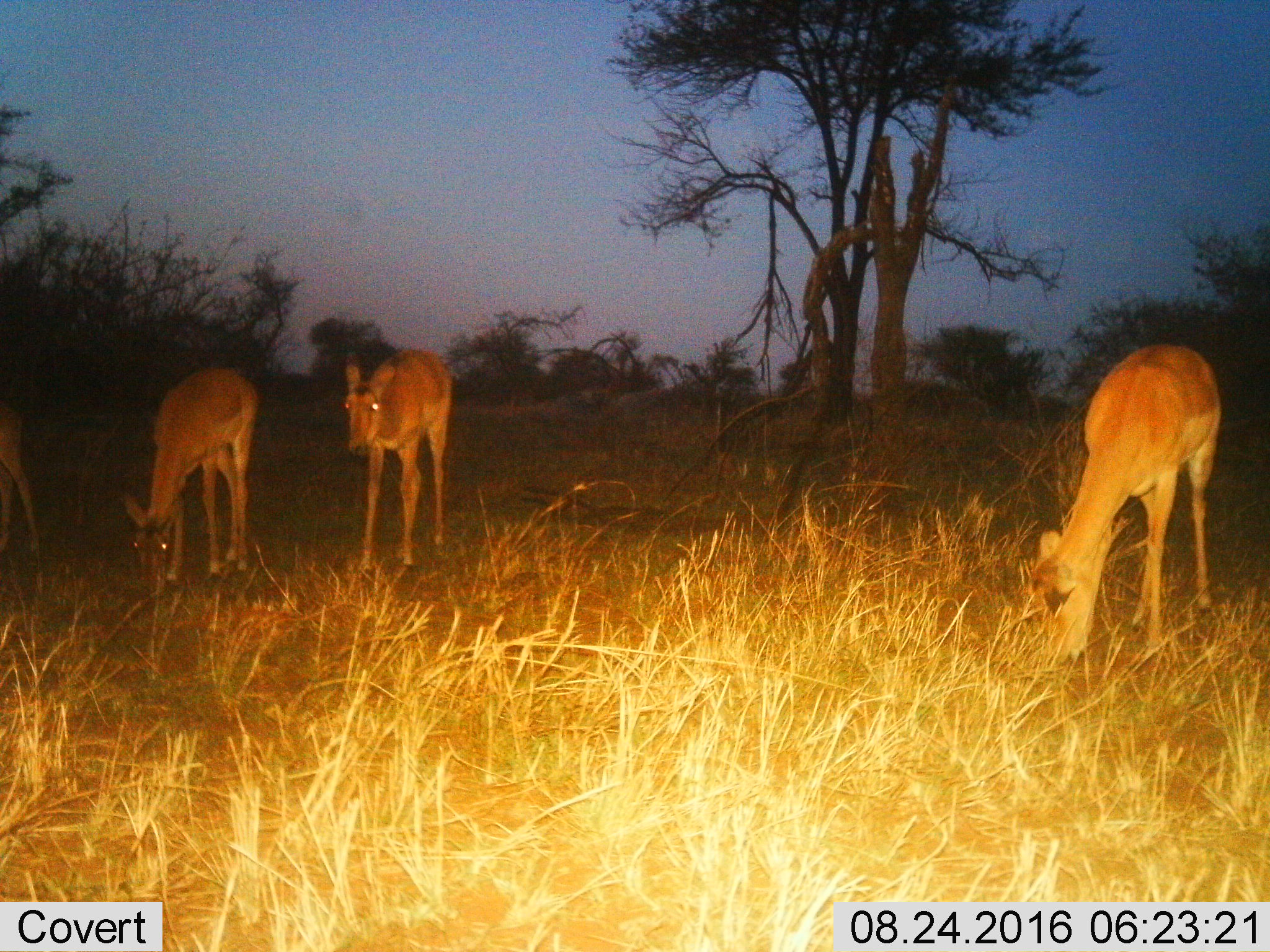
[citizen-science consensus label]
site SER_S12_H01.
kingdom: Animalia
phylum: Chordata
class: Mammalia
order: Artiodactyla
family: Bovidae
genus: Aepyceros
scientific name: Aepyceros melampus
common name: impala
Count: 4.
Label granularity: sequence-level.